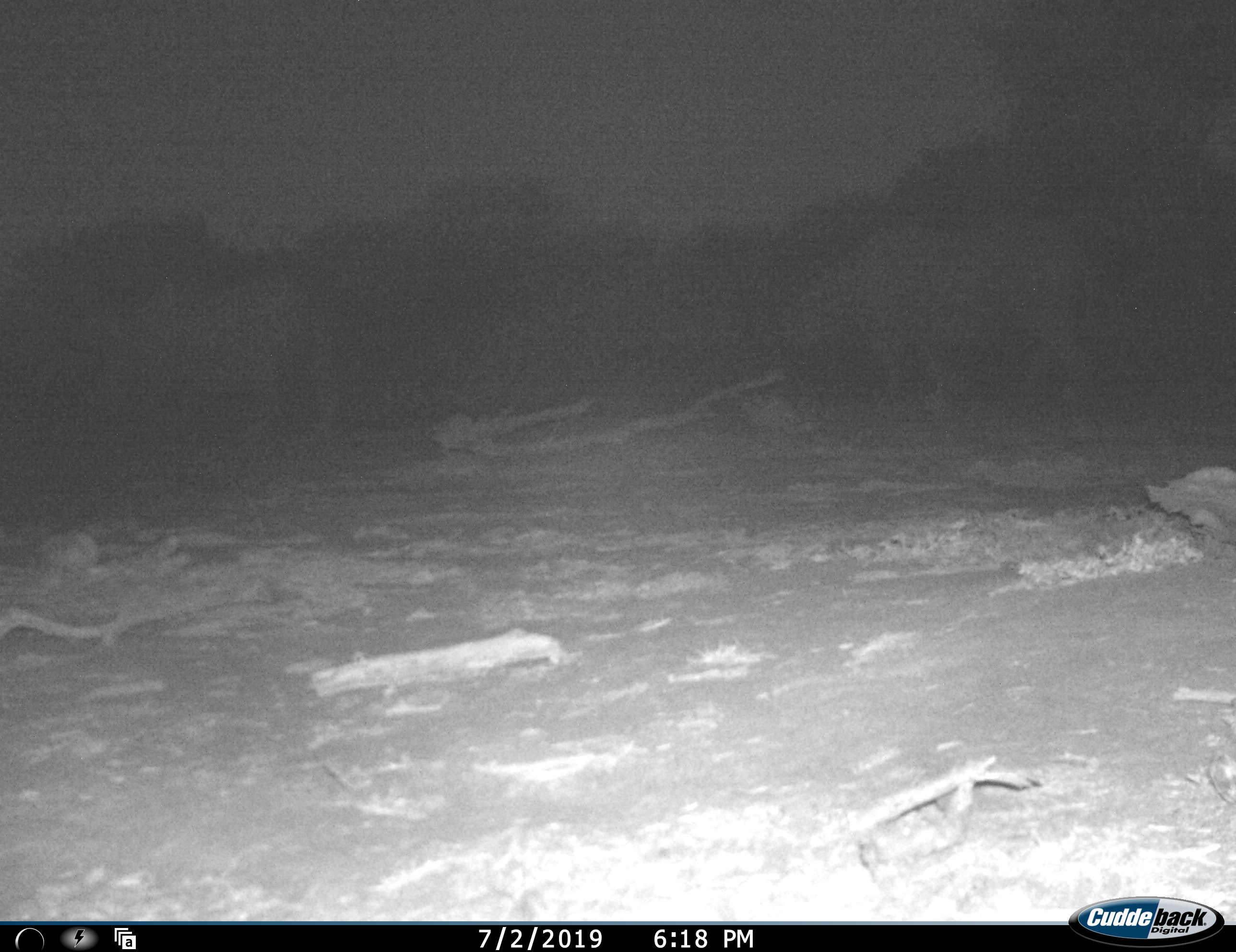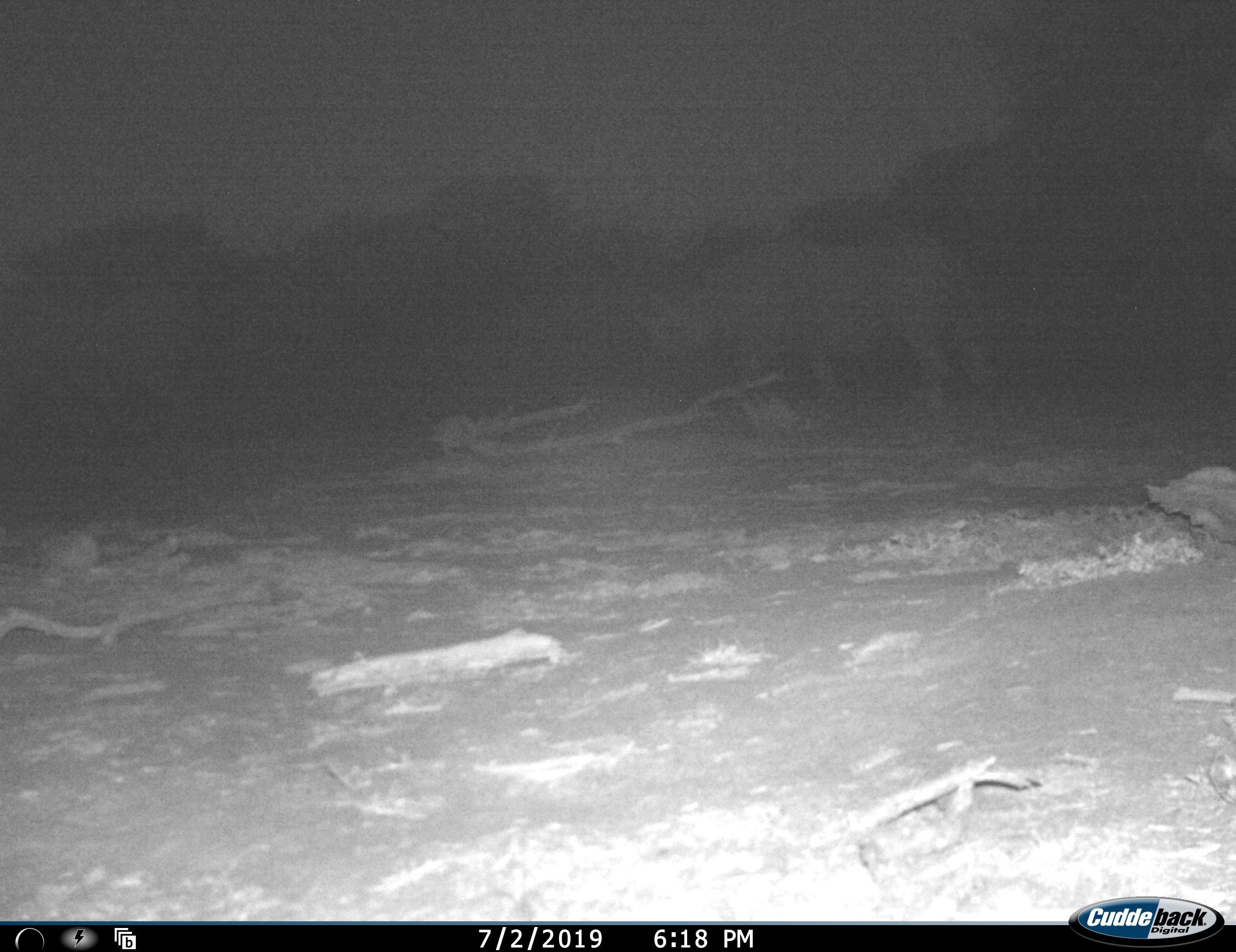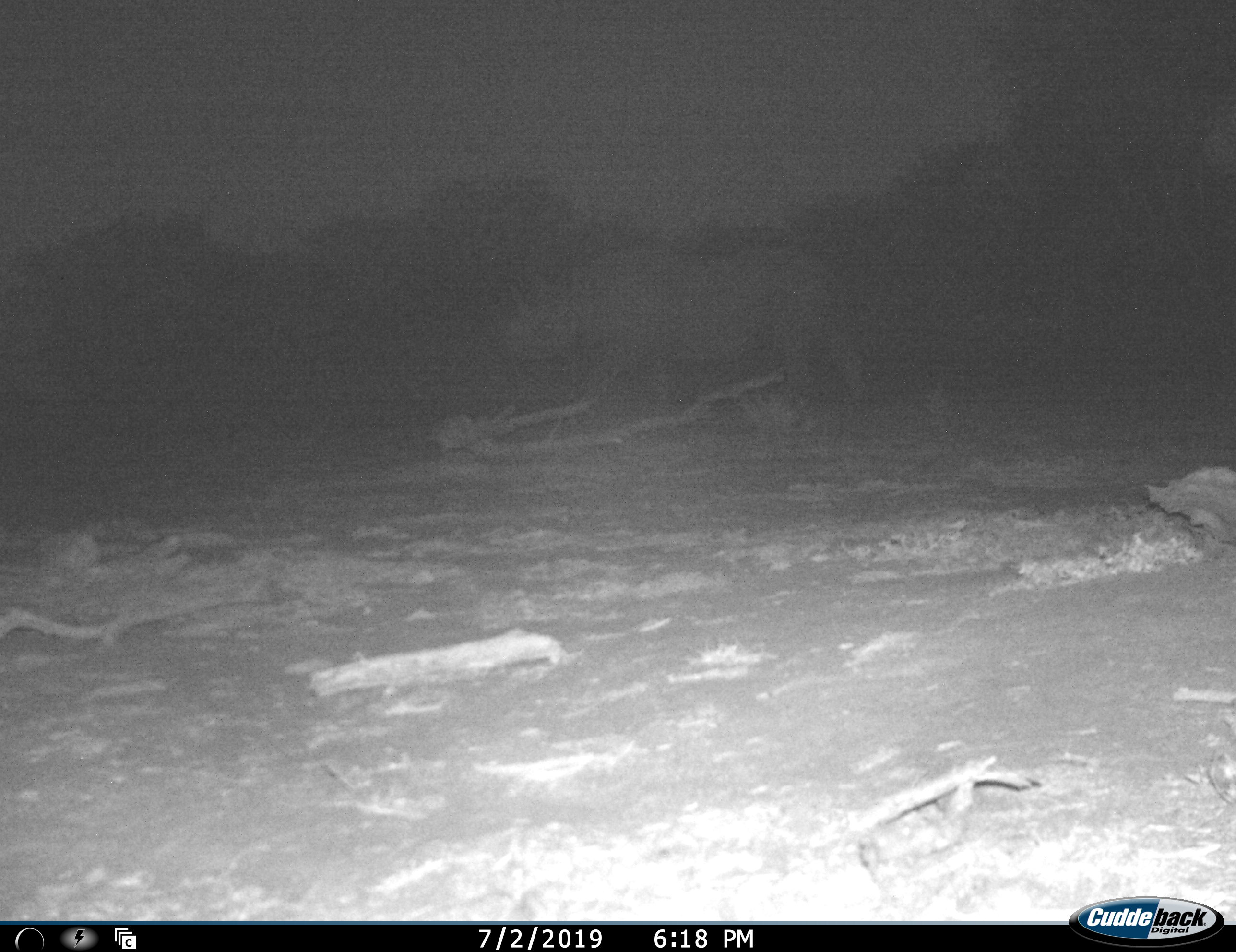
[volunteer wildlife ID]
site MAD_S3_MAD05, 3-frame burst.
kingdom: Animalia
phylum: Chordata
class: Mammalia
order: Perissodactyla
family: Rhinocerotidae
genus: Ceratotherium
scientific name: Ceratotherium simum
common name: white rhinoceros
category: rhinoceroswhite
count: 2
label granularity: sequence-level